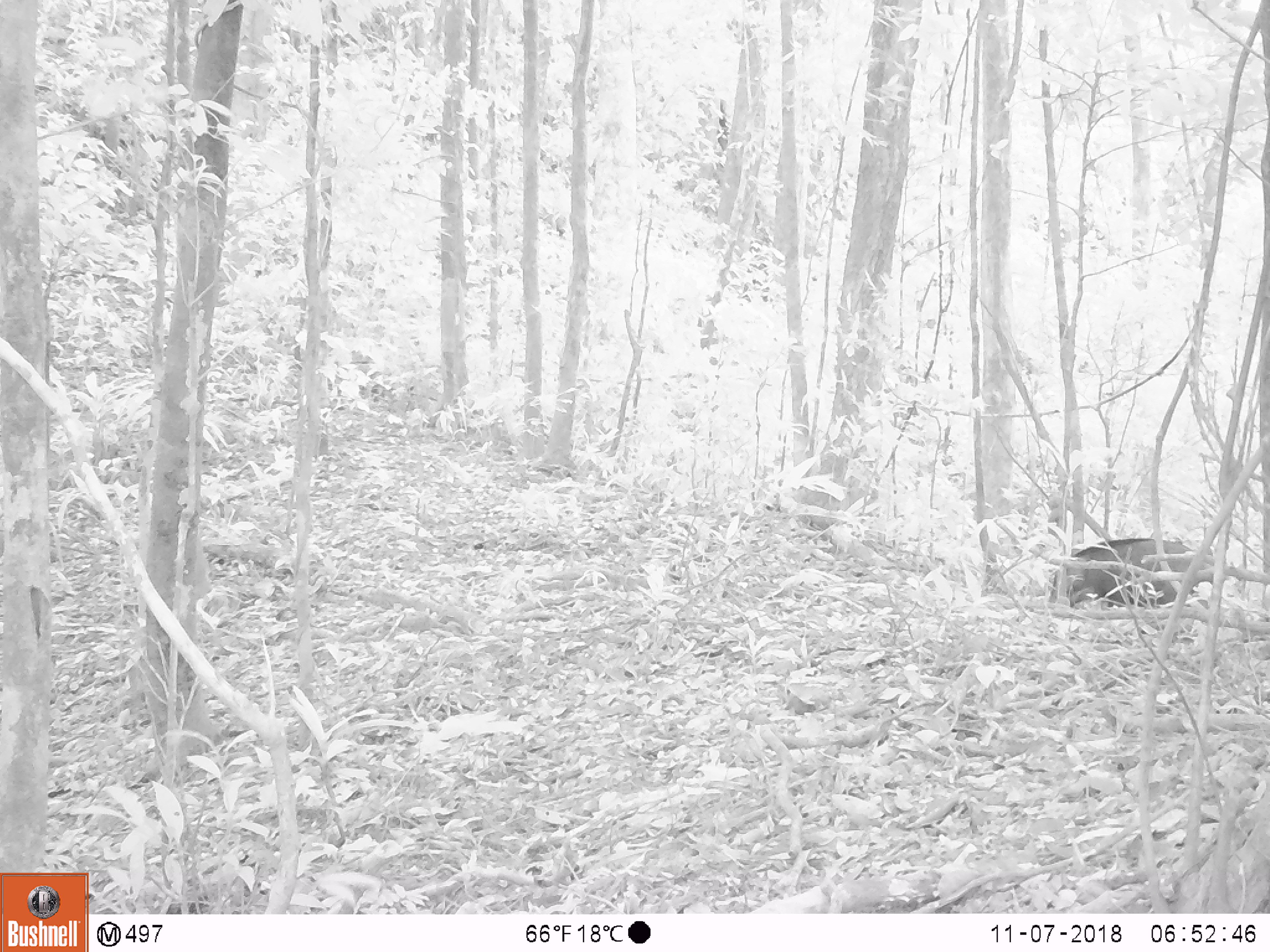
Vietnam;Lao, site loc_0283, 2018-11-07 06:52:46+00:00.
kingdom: Animalia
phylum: Chordata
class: Mammalia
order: Artiodactyla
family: Suidae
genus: Sus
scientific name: Sus scrofa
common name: eurasian wild pig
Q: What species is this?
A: Eurasian wild pig (Sus scrofa).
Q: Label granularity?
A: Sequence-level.